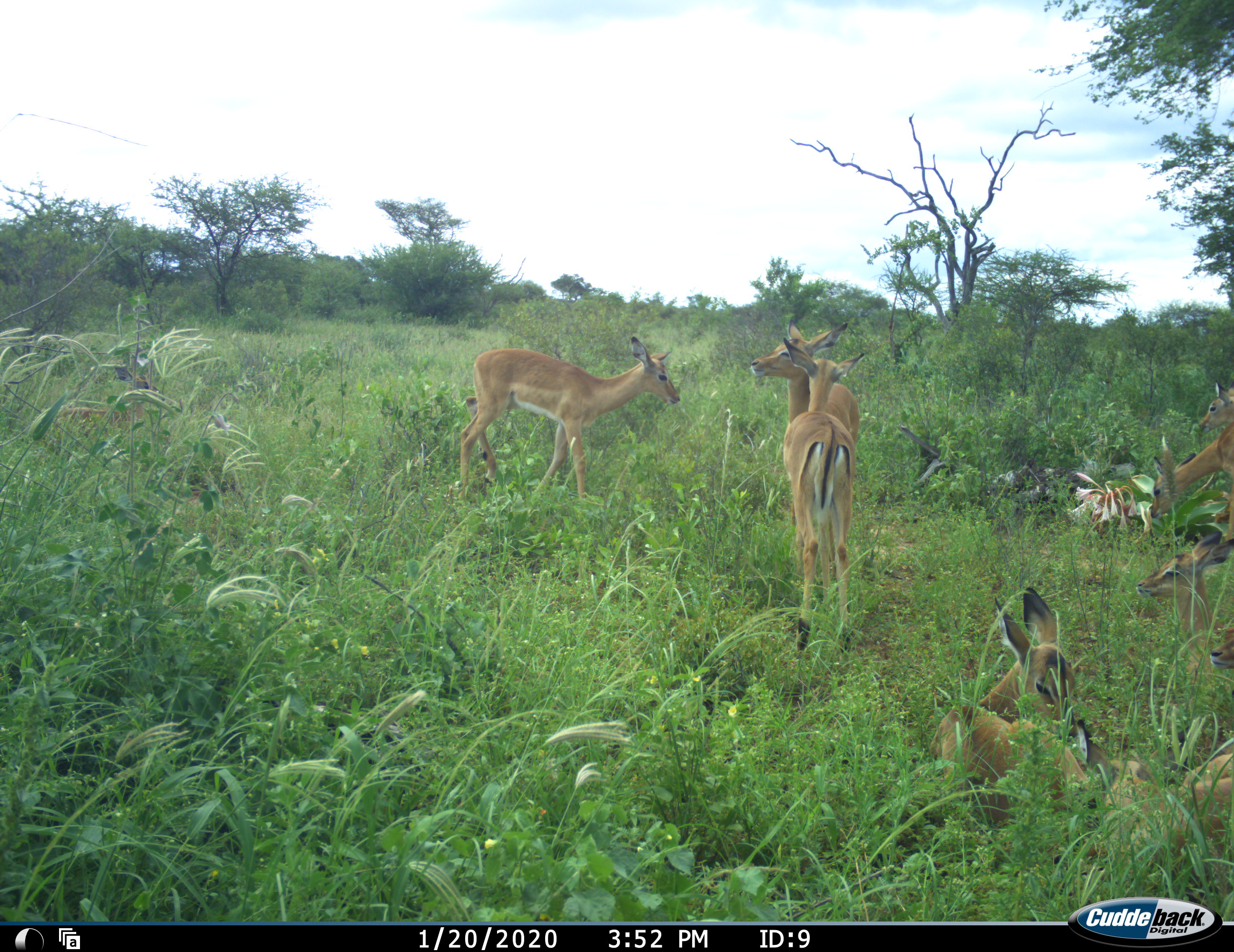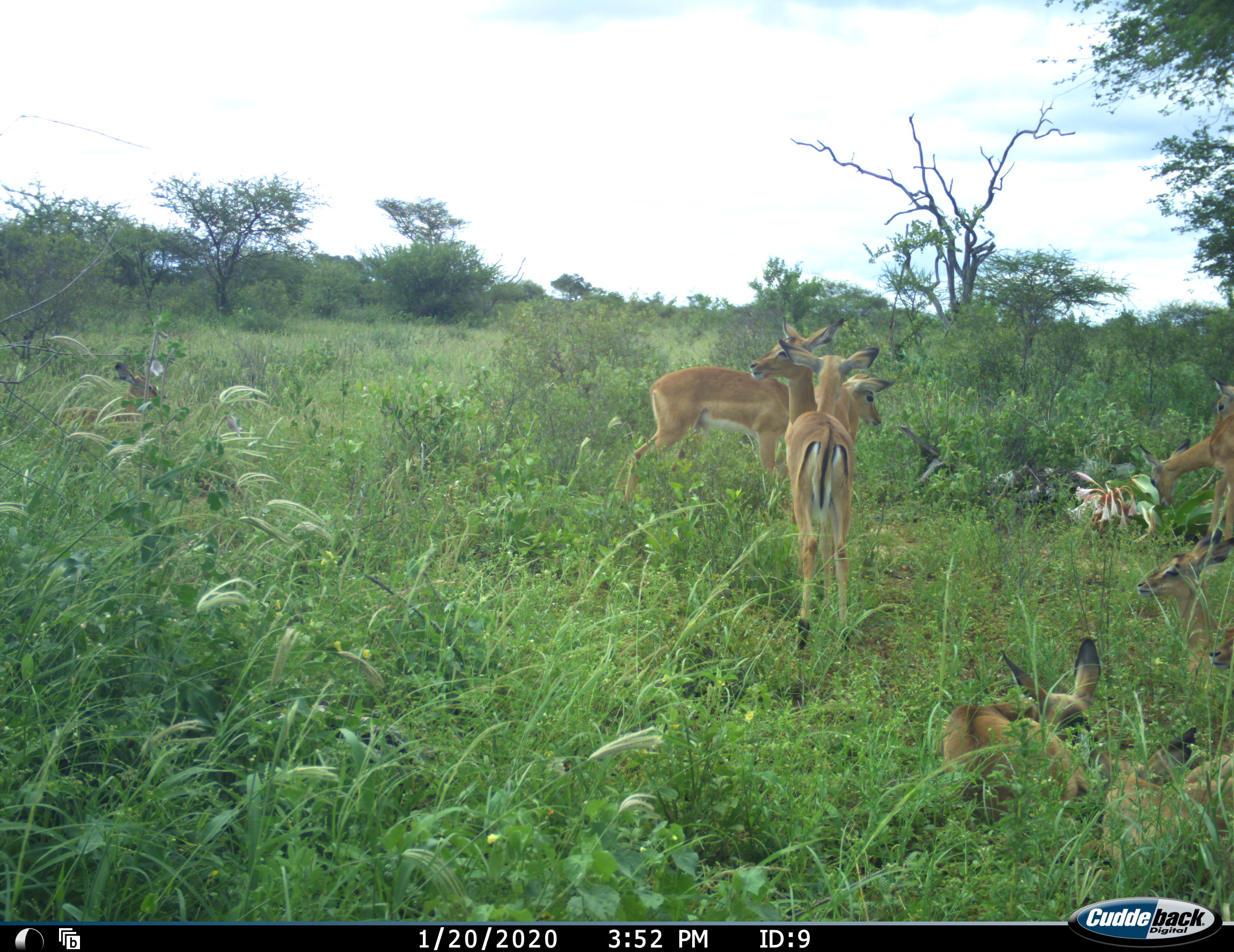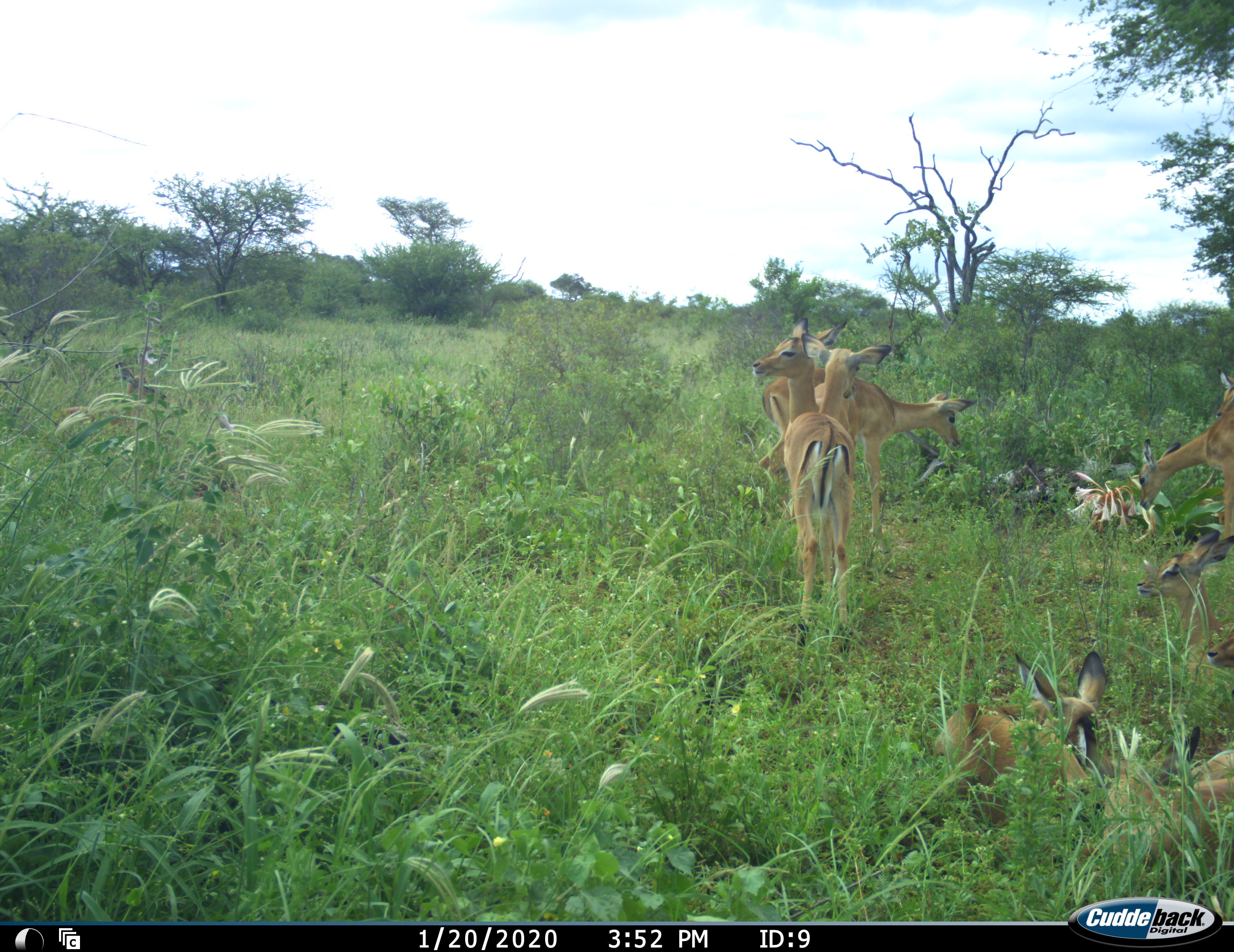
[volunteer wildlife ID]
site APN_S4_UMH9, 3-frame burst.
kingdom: Animalia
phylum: Chordata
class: Mammalia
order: Artiodactyla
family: Bovidae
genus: Aepyceros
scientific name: Aepyceros melampus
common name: impala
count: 8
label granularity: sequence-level